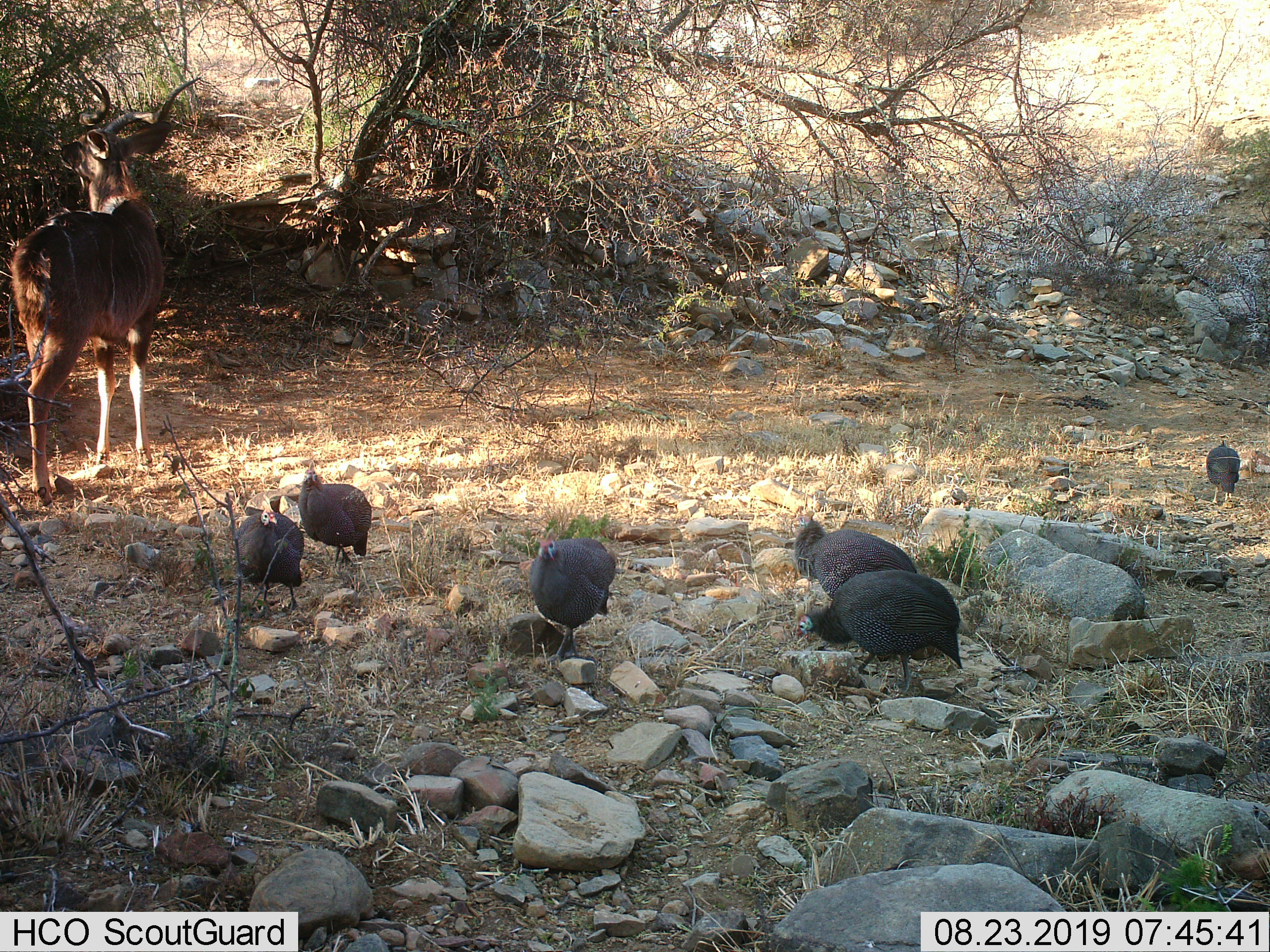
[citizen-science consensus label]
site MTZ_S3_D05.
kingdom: Animalia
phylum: Chordata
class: Aves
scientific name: Aves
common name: bird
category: birdother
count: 6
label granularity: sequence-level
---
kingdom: Animalia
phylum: Chordata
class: Mammalia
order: Artiodactyla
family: Bovidae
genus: Tragelaphus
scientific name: Tragelaphus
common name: kudu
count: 1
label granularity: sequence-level